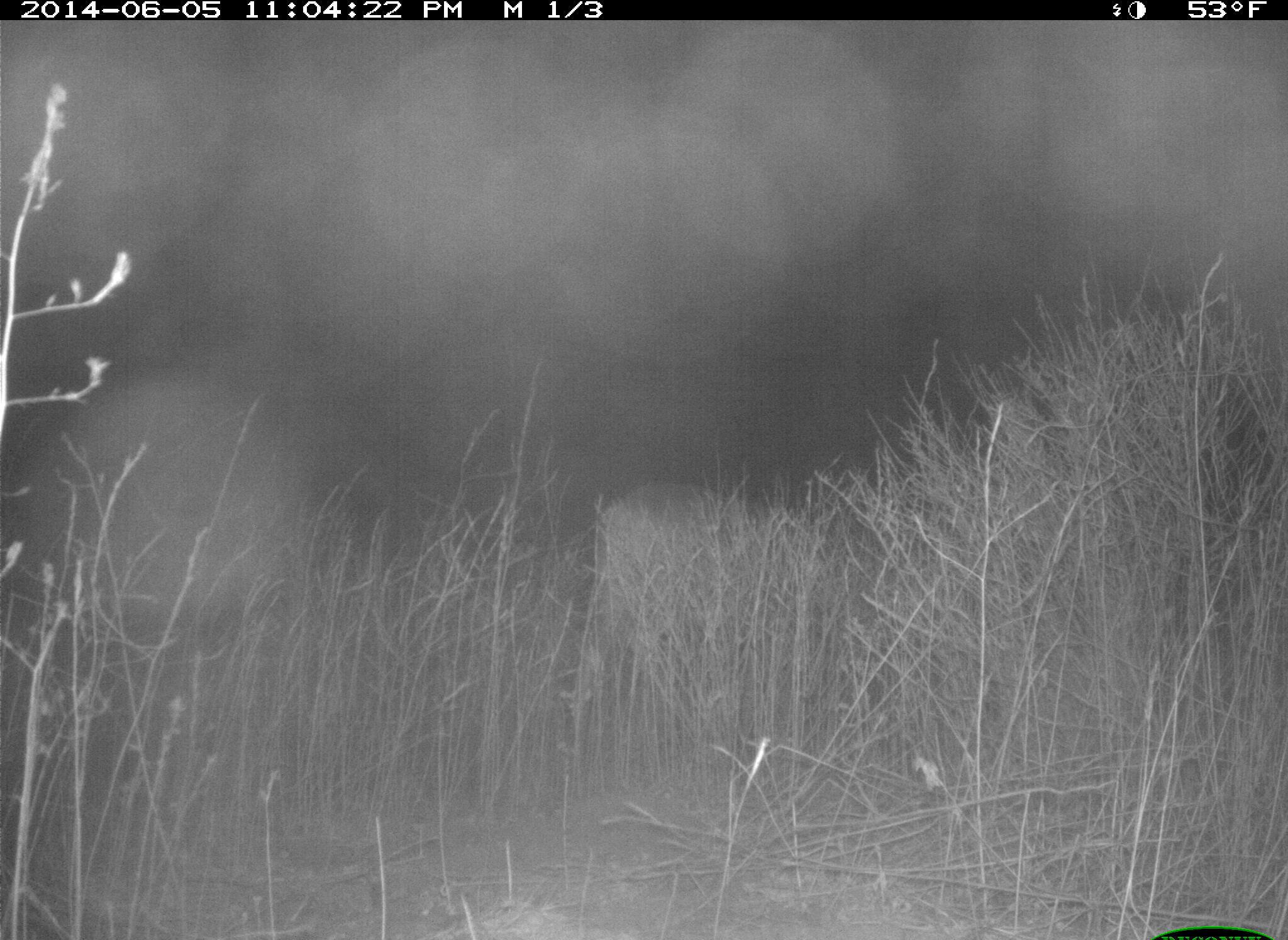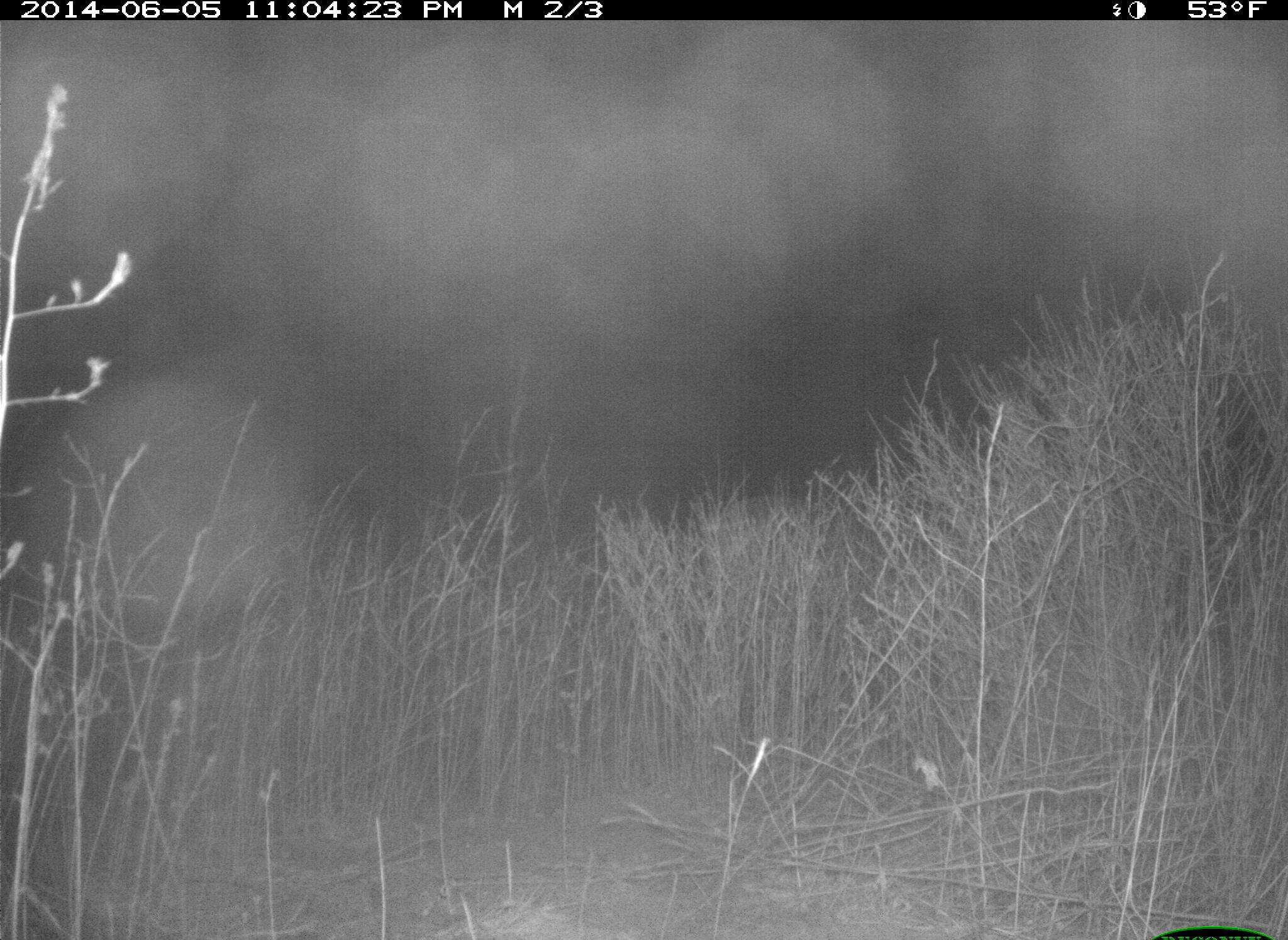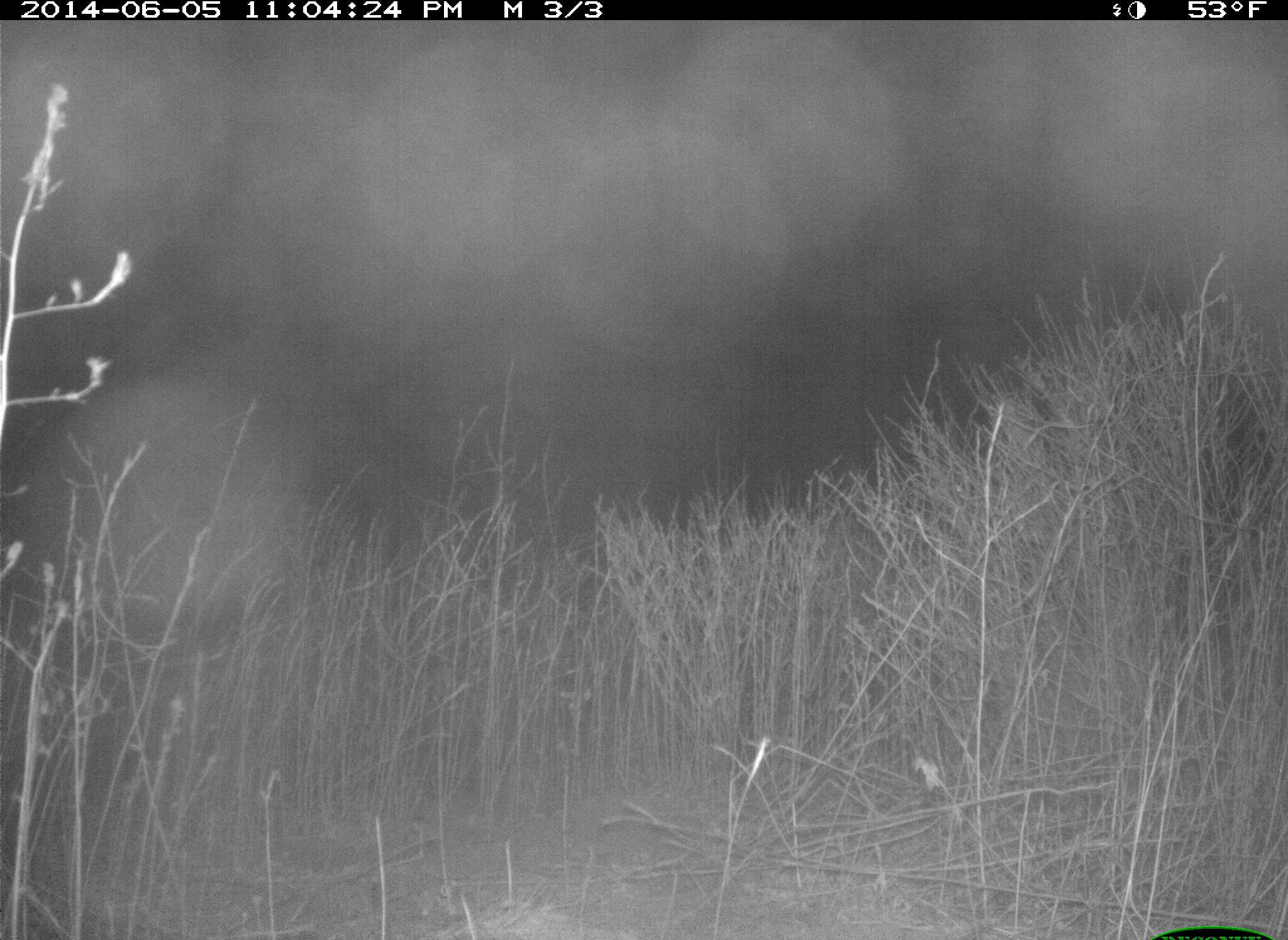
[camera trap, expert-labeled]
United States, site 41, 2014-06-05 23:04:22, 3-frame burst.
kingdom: Animalia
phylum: Chordata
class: Mammalia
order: Artiodactyla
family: Cervidae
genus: Odocoileus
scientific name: Odocoileus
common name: deer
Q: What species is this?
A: Deer (Odocoileus).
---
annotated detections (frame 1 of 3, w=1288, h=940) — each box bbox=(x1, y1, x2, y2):
deer: bbox=(567, 479, 811, 789)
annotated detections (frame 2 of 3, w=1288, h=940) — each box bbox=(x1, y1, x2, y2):
deer: bbox=(697, 491, 817, 627)